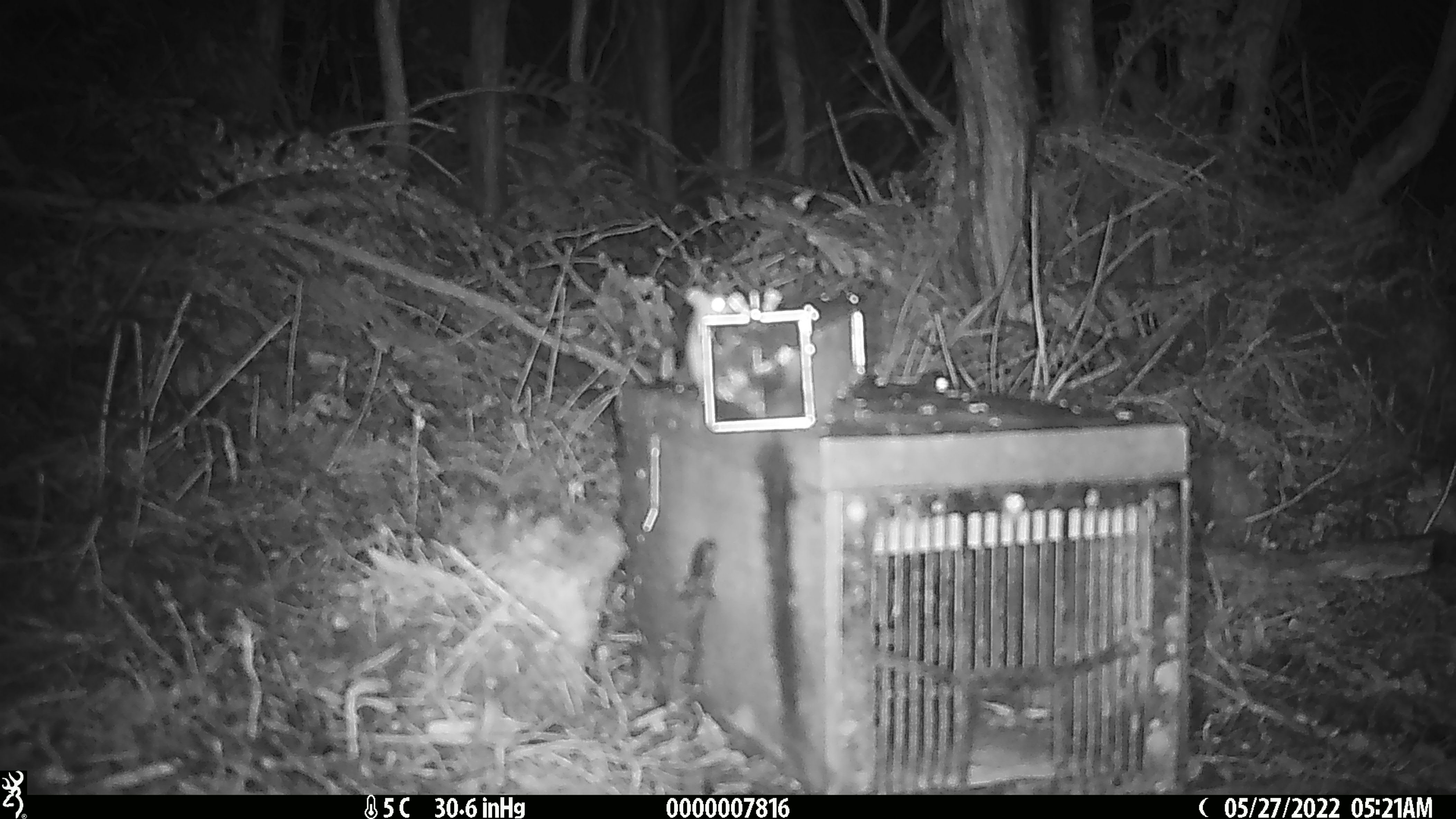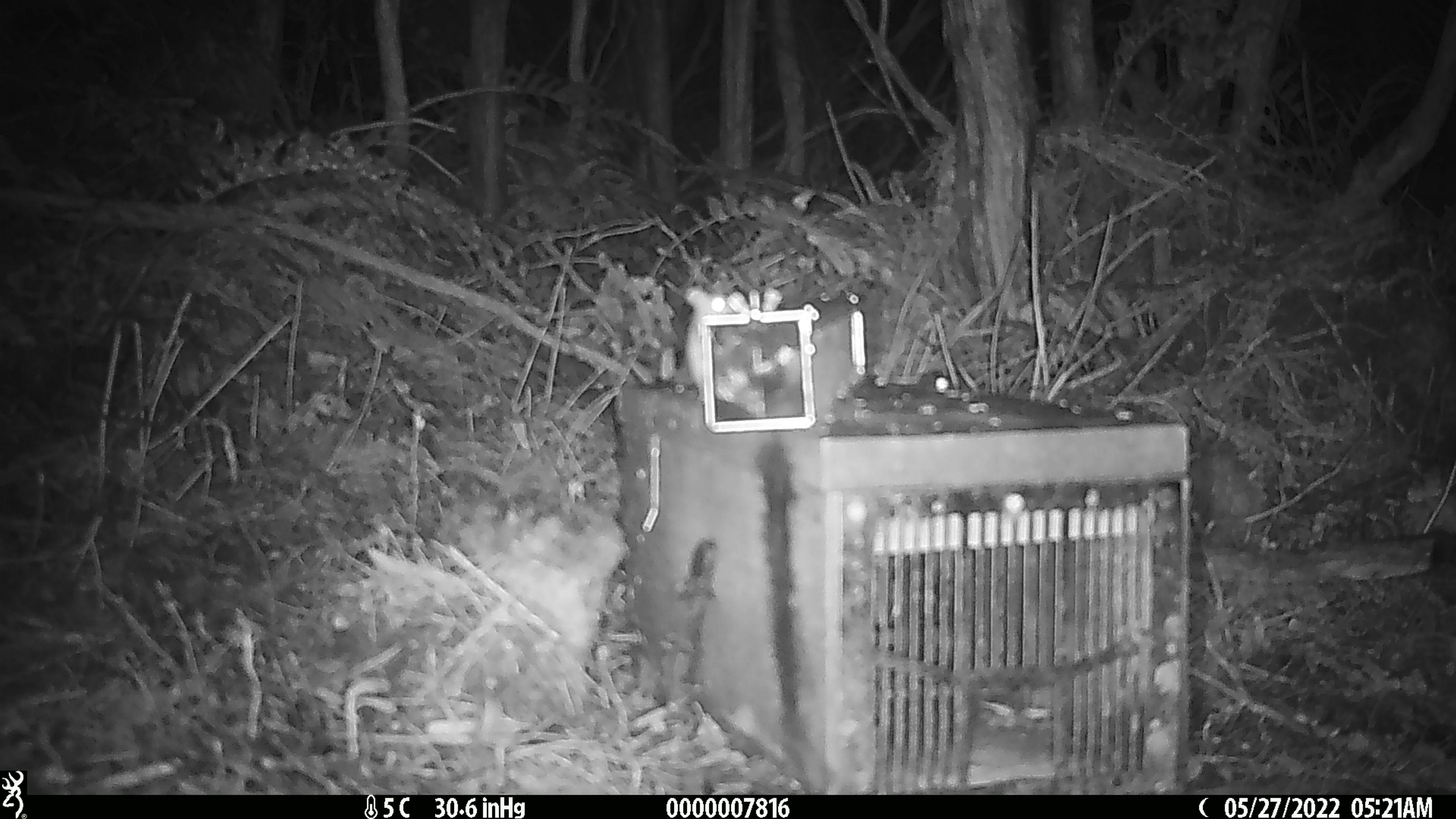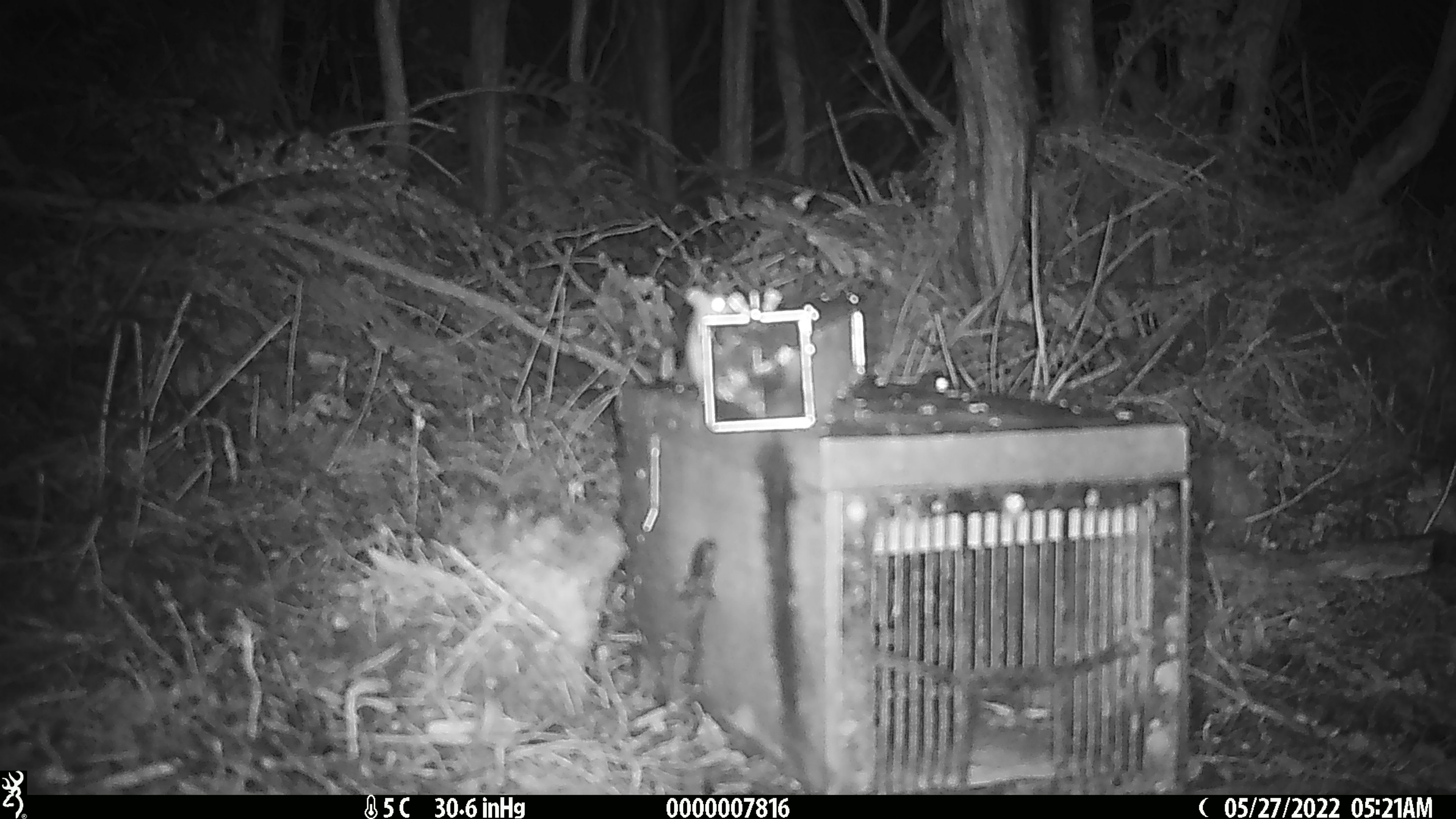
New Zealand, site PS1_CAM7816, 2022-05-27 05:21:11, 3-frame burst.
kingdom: Animalia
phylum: Chordata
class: Mammalia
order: Rodentia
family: Muridae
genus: Mus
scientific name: Mus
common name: mouse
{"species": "mouse (Mus)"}